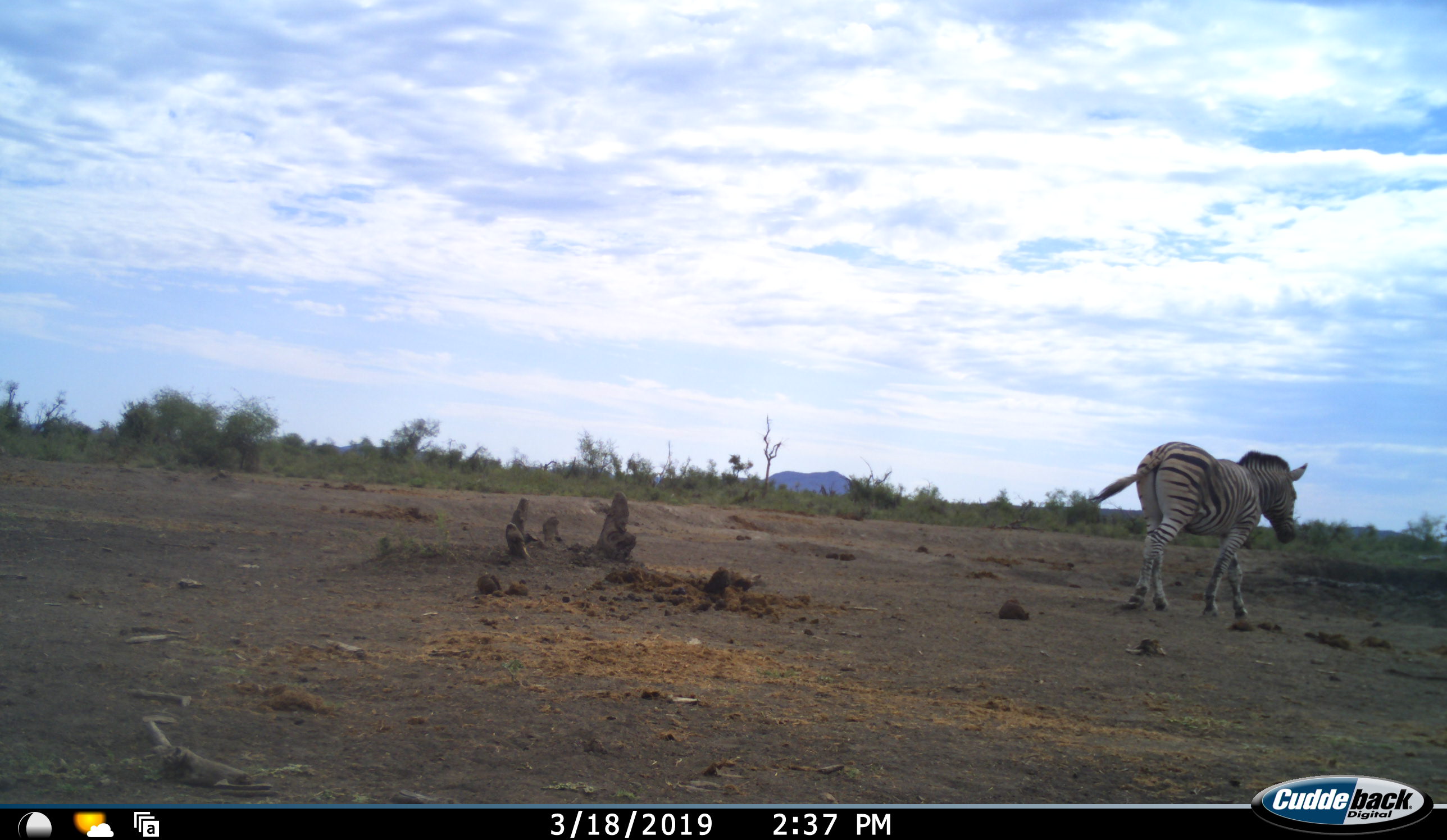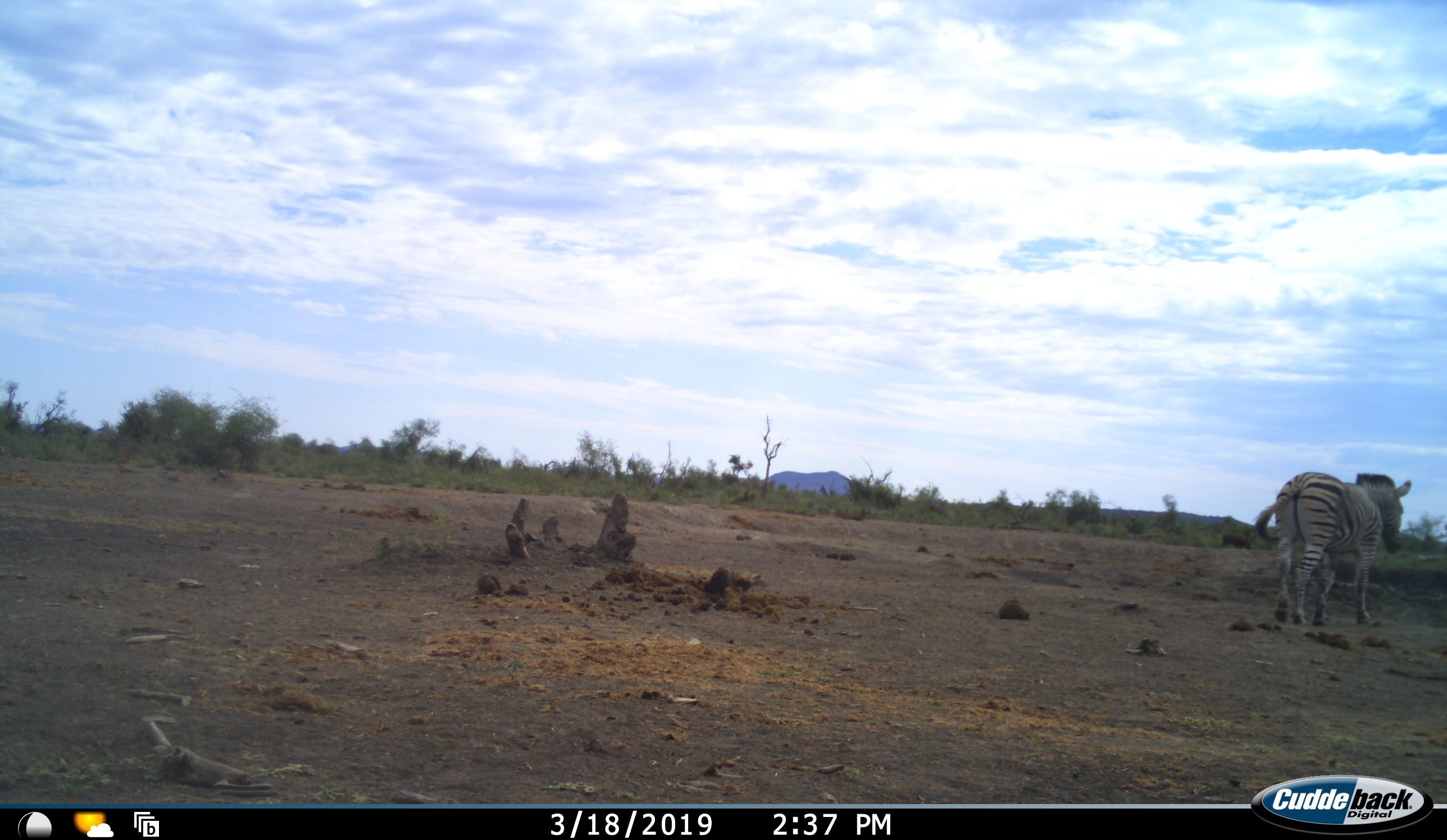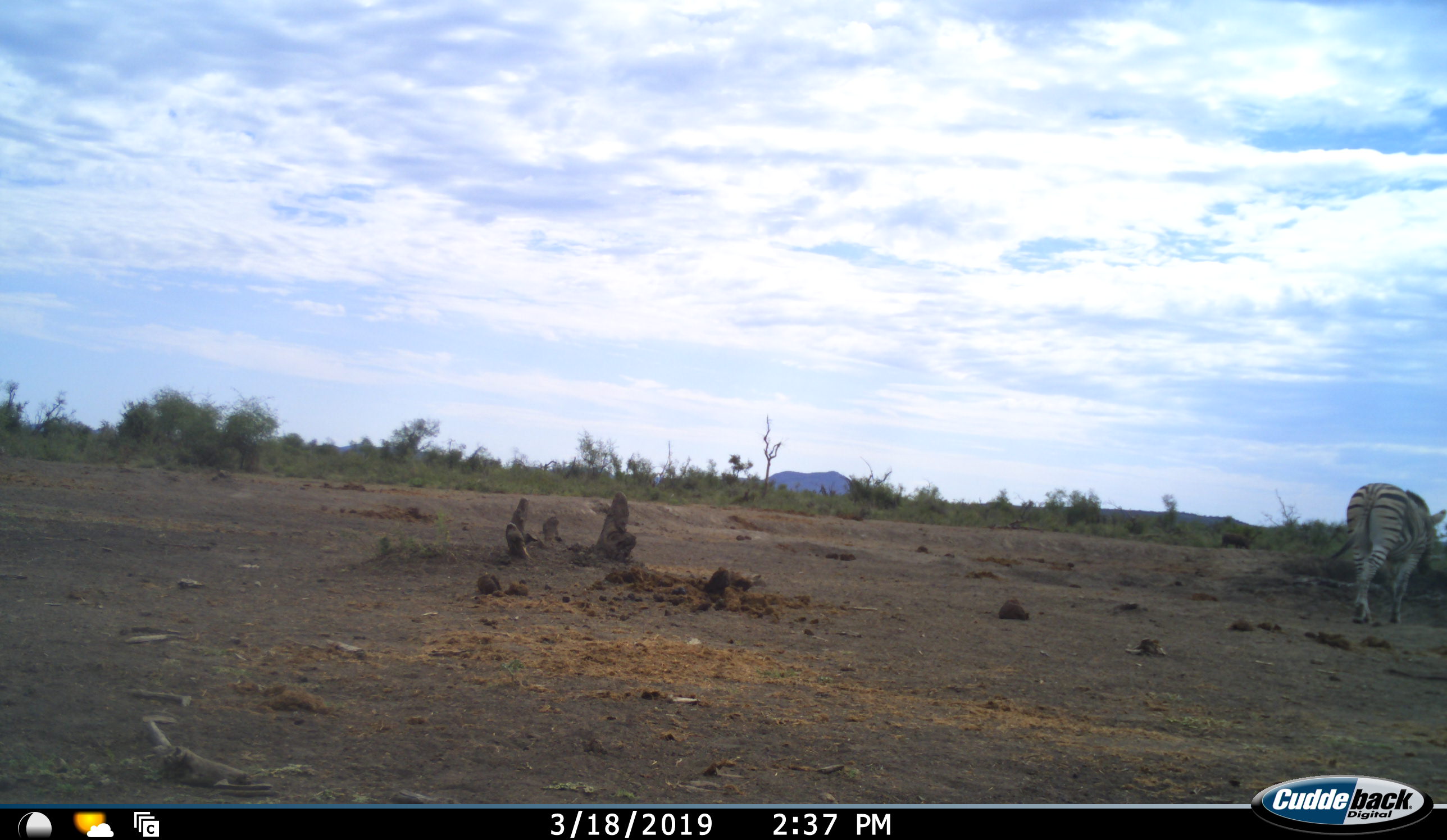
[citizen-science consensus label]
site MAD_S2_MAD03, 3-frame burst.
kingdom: Animalia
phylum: Chordata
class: Mammalia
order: Perissodactyla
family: Equidae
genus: Equus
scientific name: Equus quagga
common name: plains zebra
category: zebraplains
Zebraplains (plains zebra) (Equus quagga), count 1. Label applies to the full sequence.